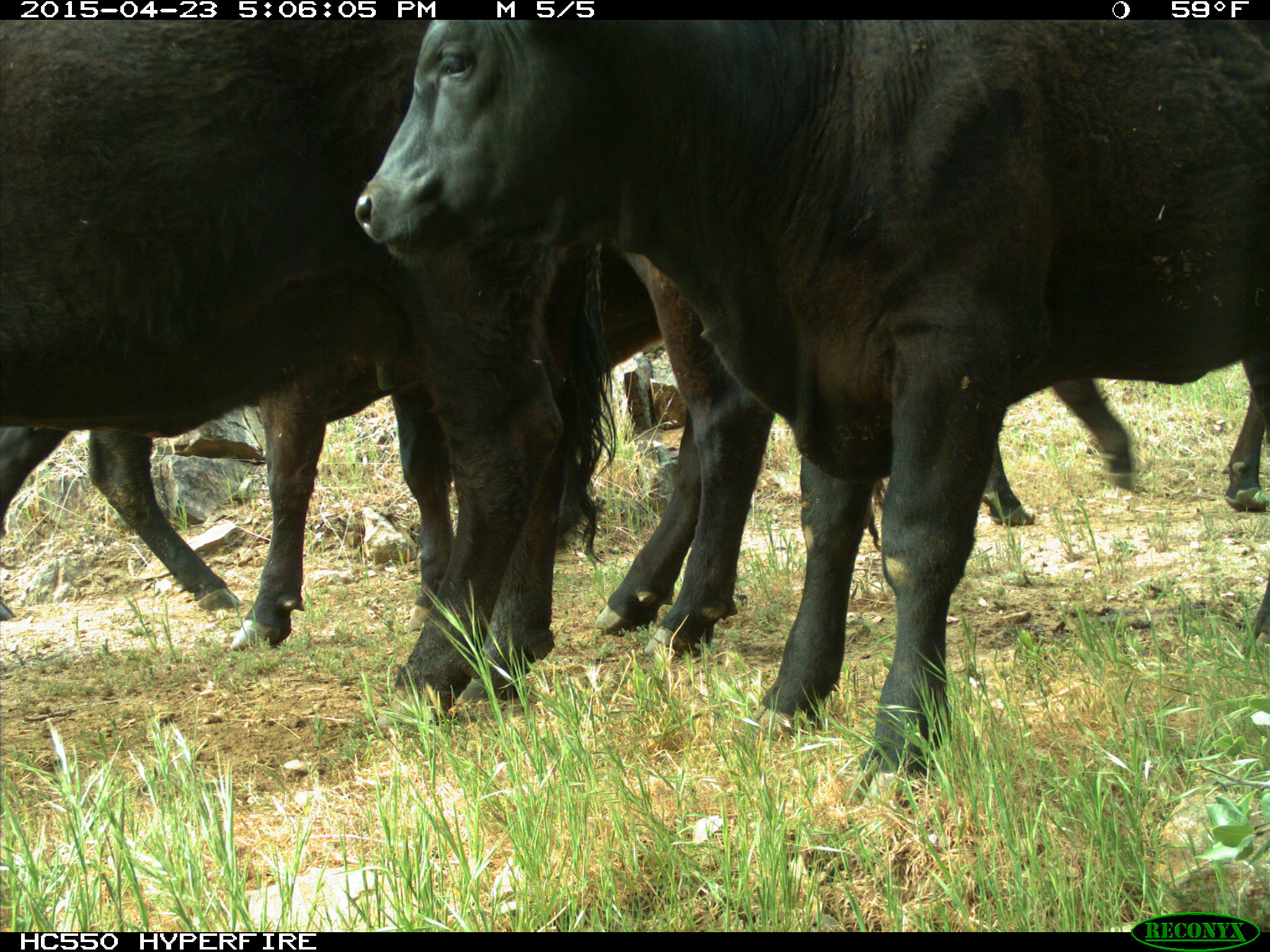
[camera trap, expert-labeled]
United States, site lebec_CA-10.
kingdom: Animalia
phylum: Chordata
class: Mammalia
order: Artiodactyla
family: Bovidae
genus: Bos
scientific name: Bos taurus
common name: domestic cow